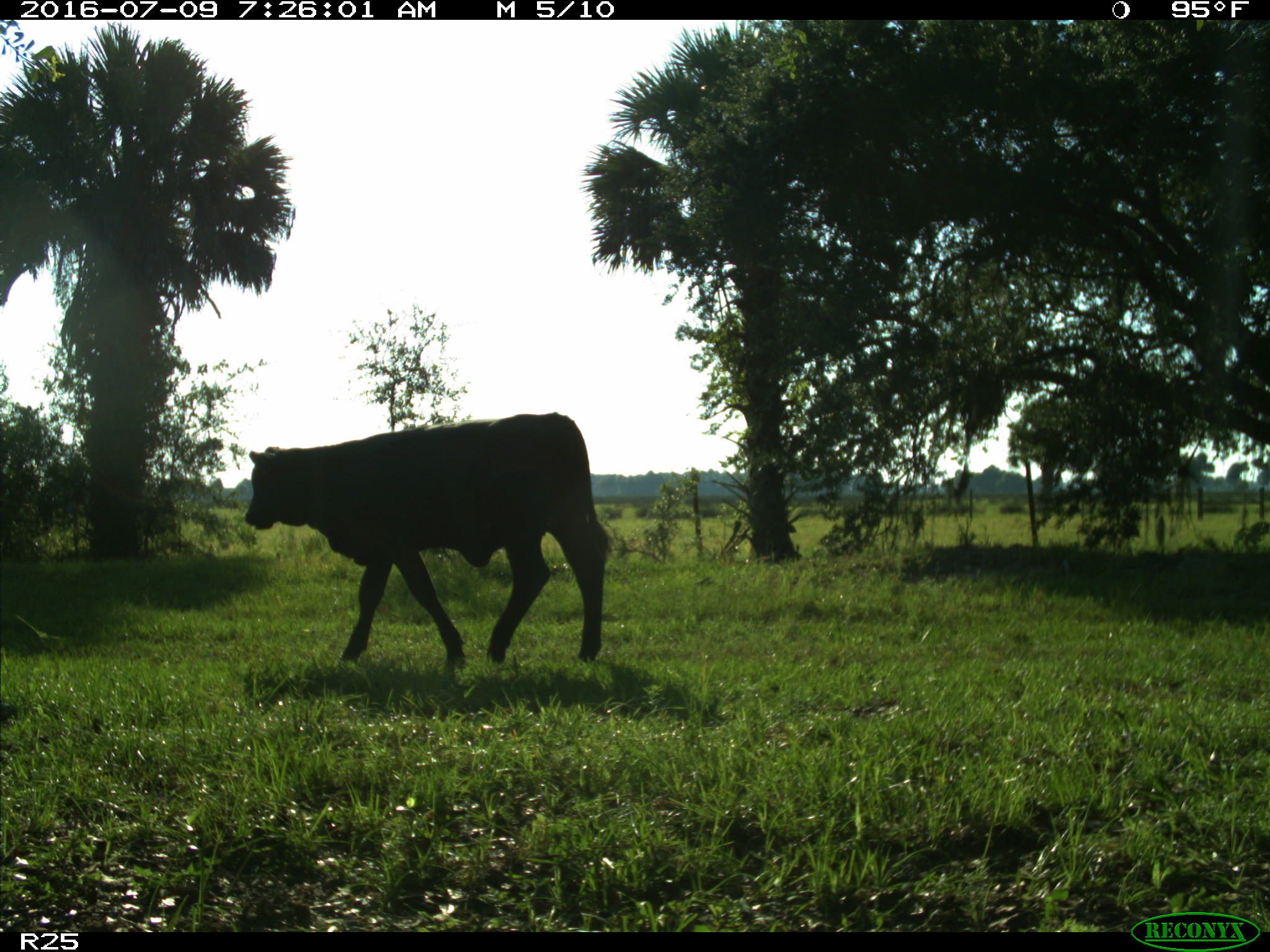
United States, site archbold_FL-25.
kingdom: Animalia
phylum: Chordata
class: Mammalia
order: Artiodactyla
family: Bovidae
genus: Bos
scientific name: Bos taurus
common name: domestic cow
Bos taurus (domestic cow).